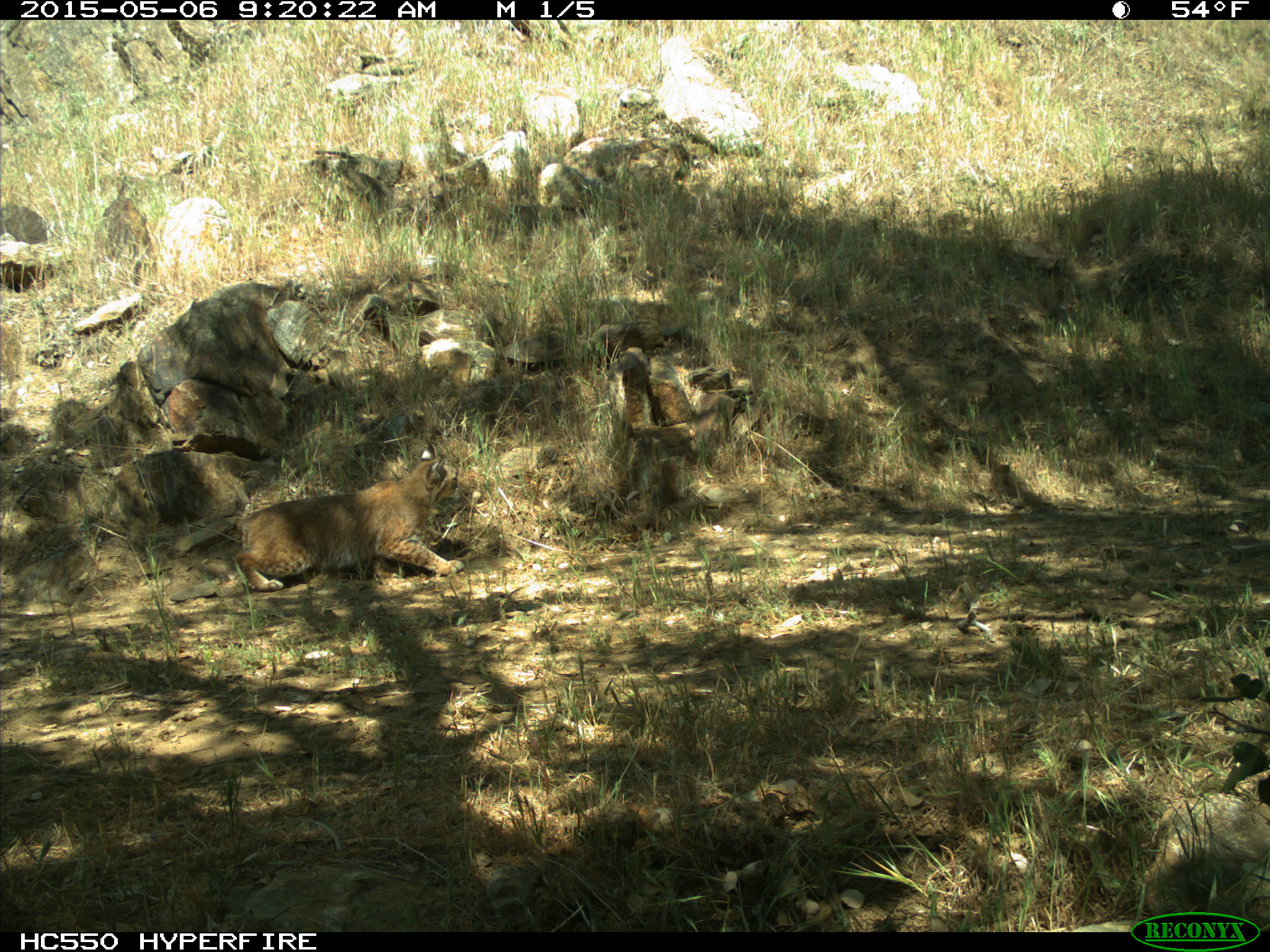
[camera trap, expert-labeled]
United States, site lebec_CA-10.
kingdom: Animalia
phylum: Chordata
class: Mammalia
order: Carnivora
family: Felidae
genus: Lynx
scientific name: Lynx rufus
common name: bobcat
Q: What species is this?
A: Lynx rufus (bobcat).